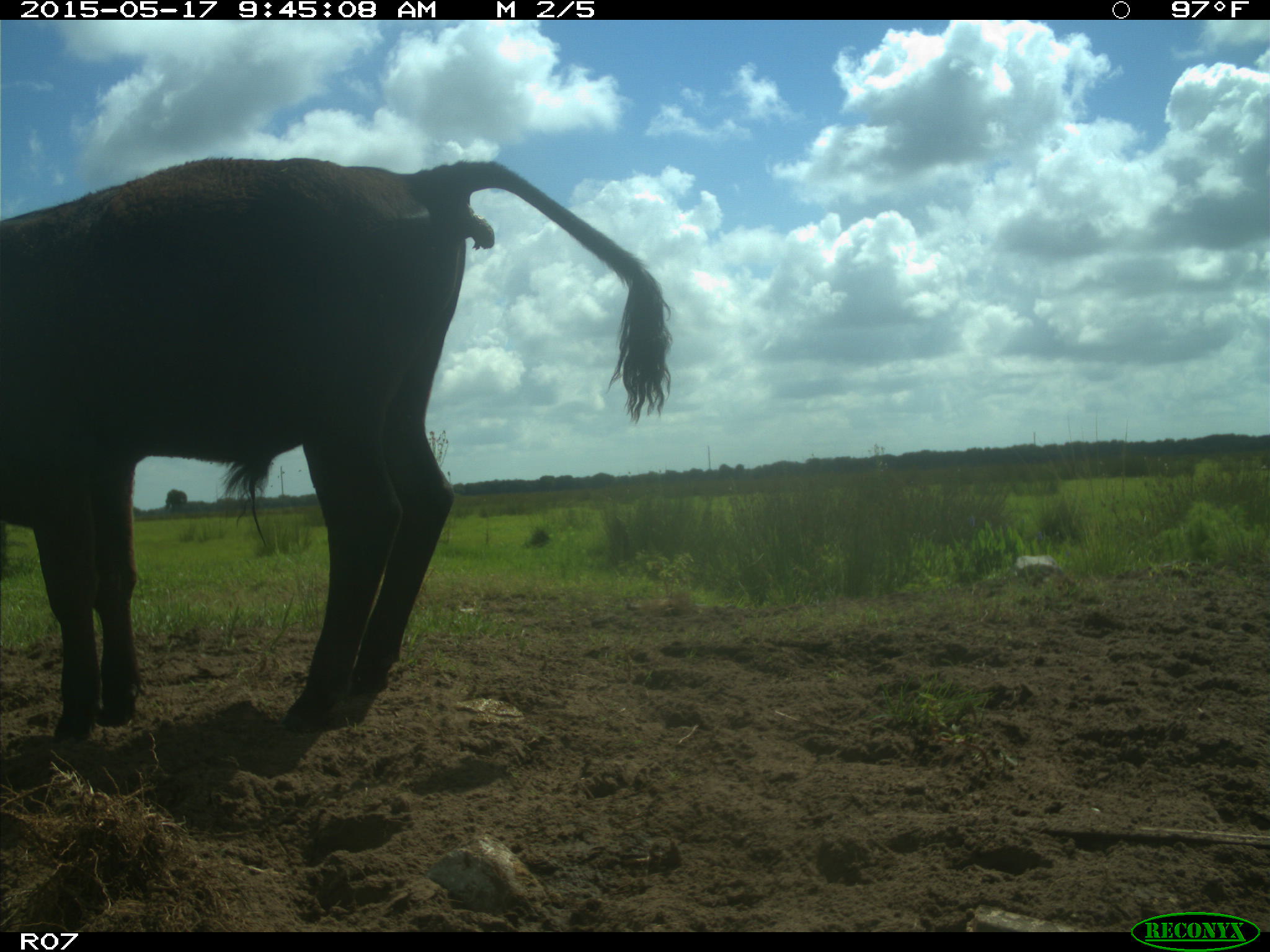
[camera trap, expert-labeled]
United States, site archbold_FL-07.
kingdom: Animalia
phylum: Chordata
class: Mammalia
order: Artiodactyla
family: Bovidae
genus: Bos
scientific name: Bos taurus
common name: domestic cow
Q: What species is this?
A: Bos taurus (domestic cow).